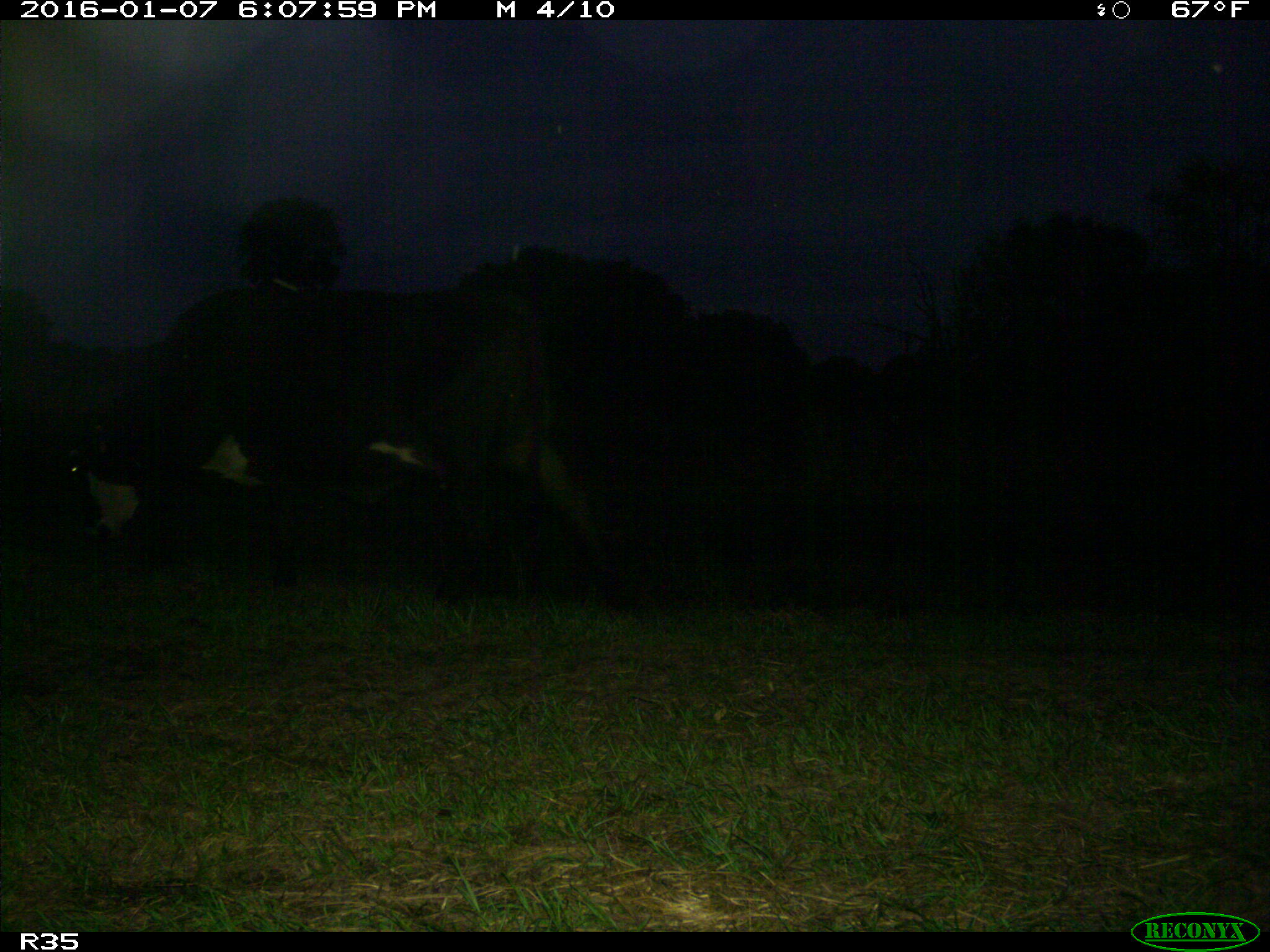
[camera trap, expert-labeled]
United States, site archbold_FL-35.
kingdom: Animalia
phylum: Chordata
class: Mammalia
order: Artiodactyla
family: Bovidae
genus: Bos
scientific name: Bos taurus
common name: domestic cow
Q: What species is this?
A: Bos taurus (domestic cow).